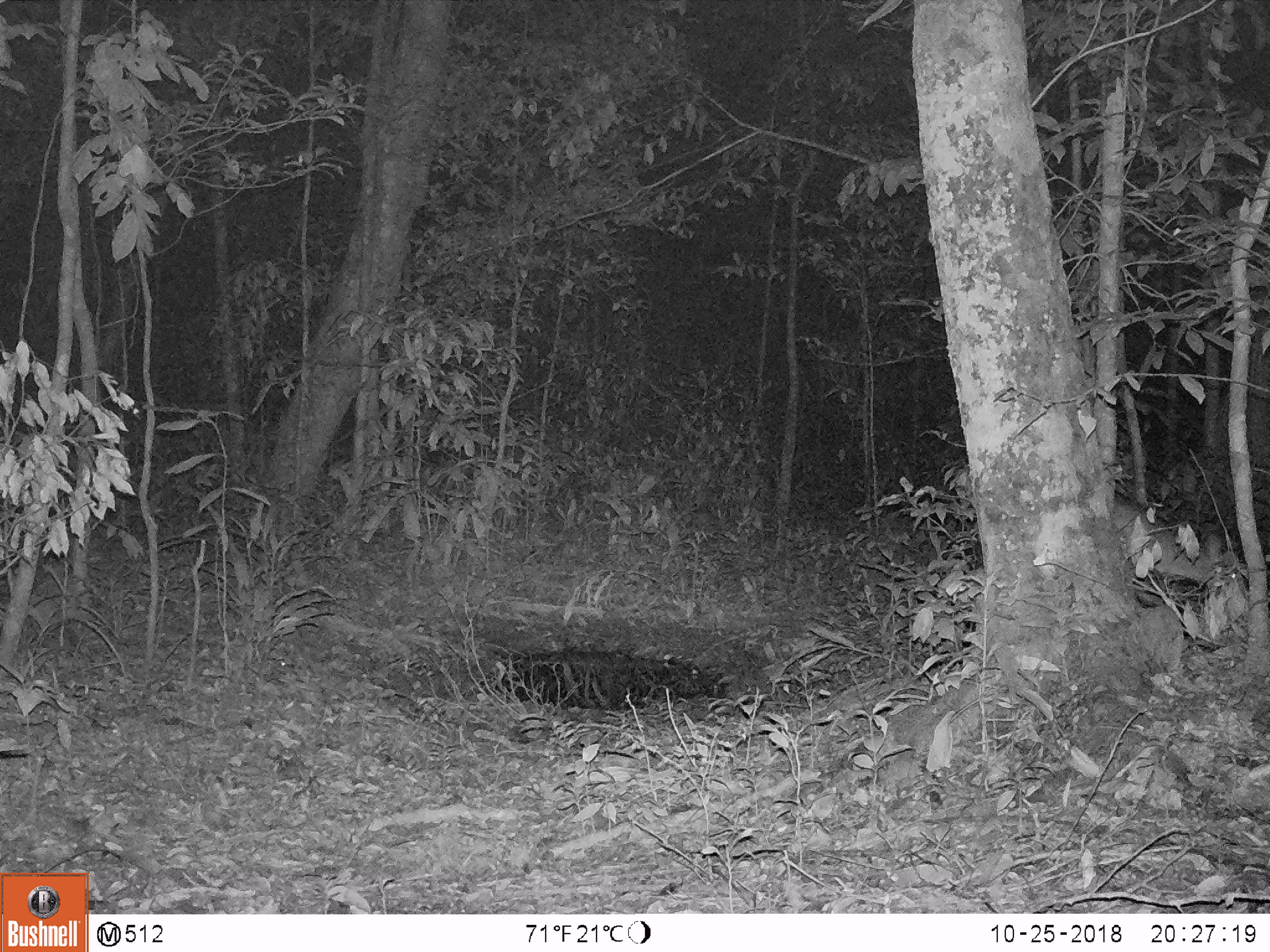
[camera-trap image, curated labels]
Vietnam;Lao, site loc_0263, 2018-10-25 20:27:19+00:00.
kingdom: Animalia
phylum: Chordata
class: Mammalia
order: Artiodactyla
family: Cervidae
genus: Muntiacus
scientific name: Muntiacus vuquangensis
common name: large-antlered muntjac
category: large antlered muntjac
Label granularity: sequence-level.